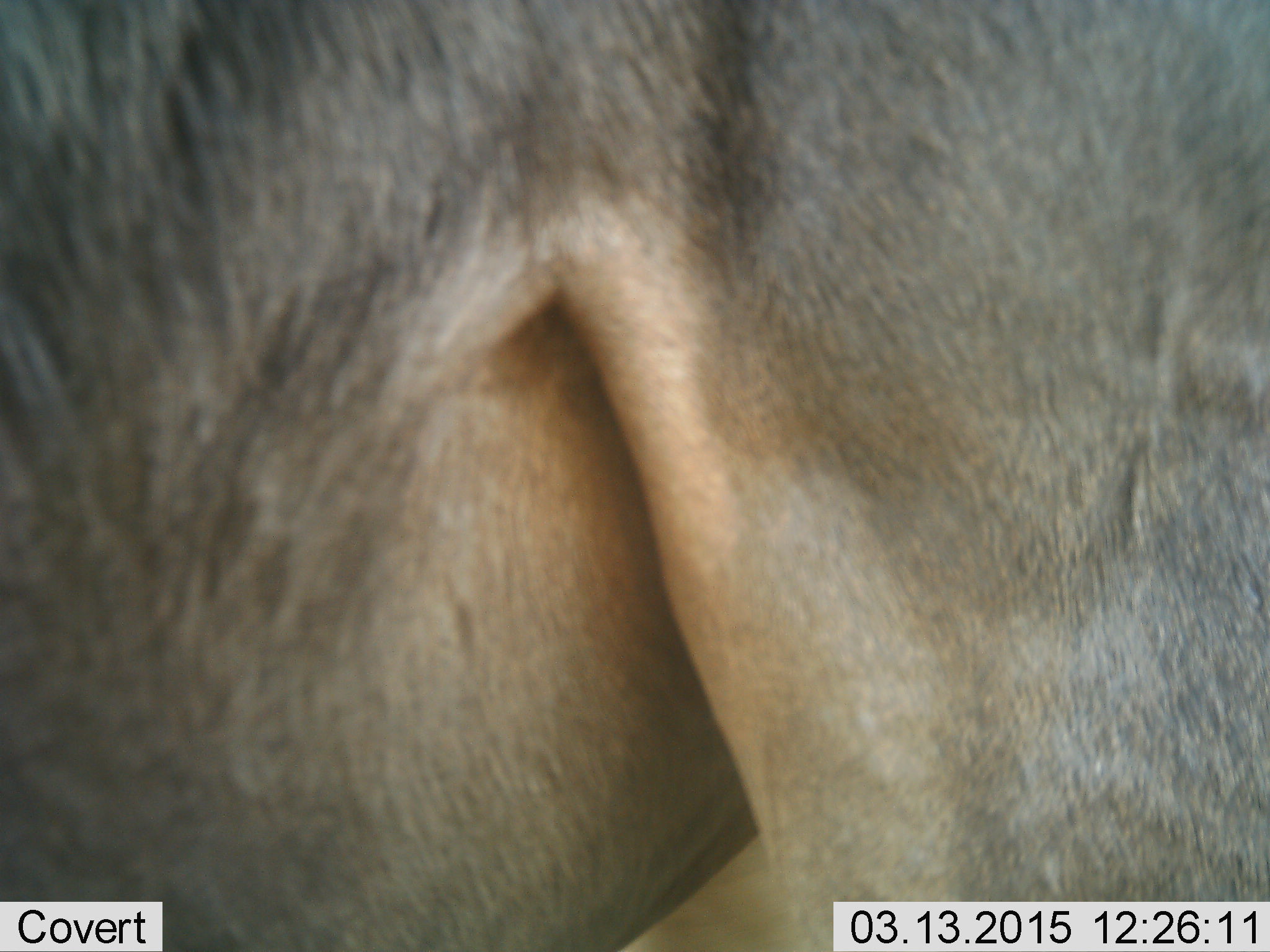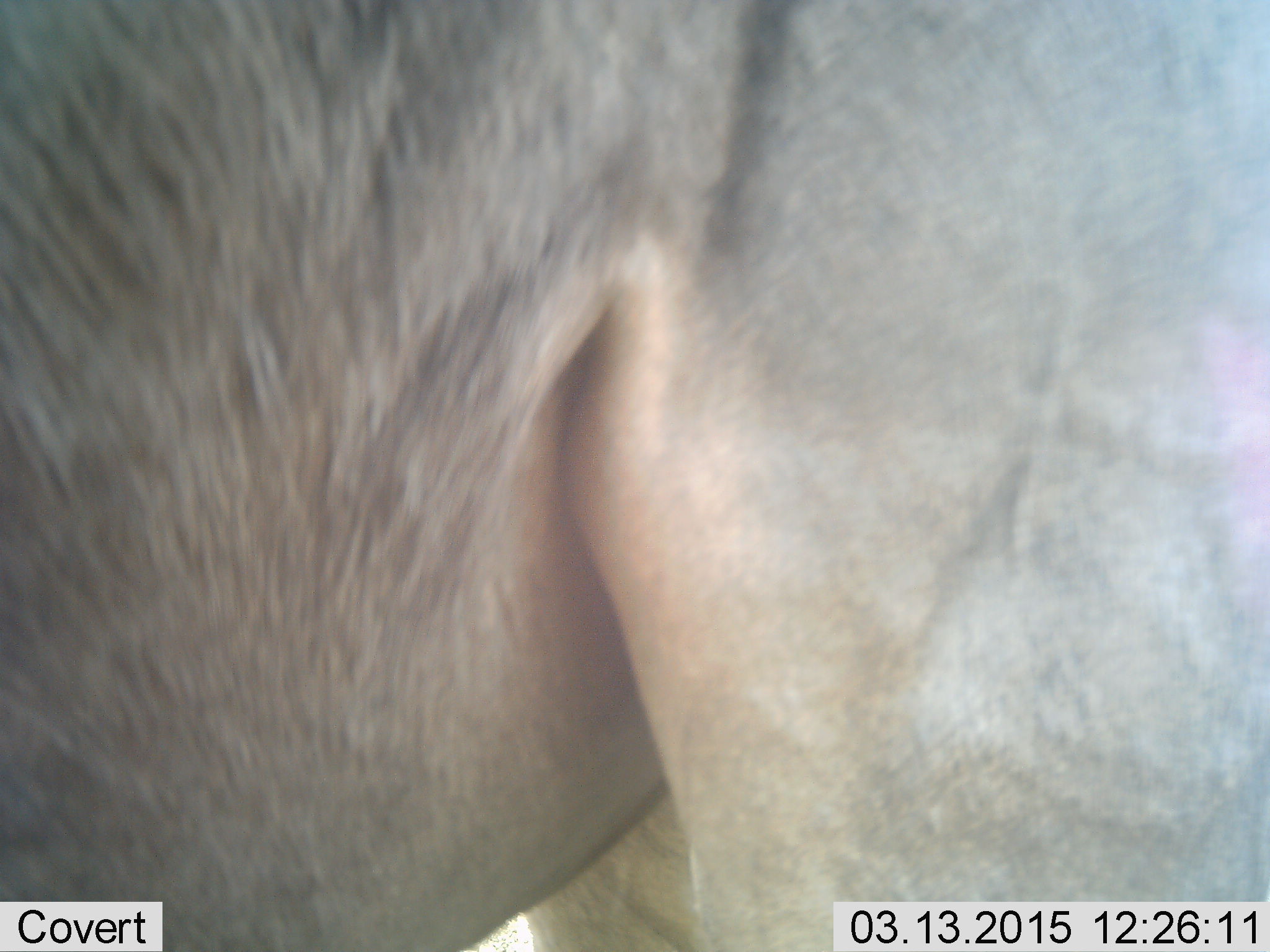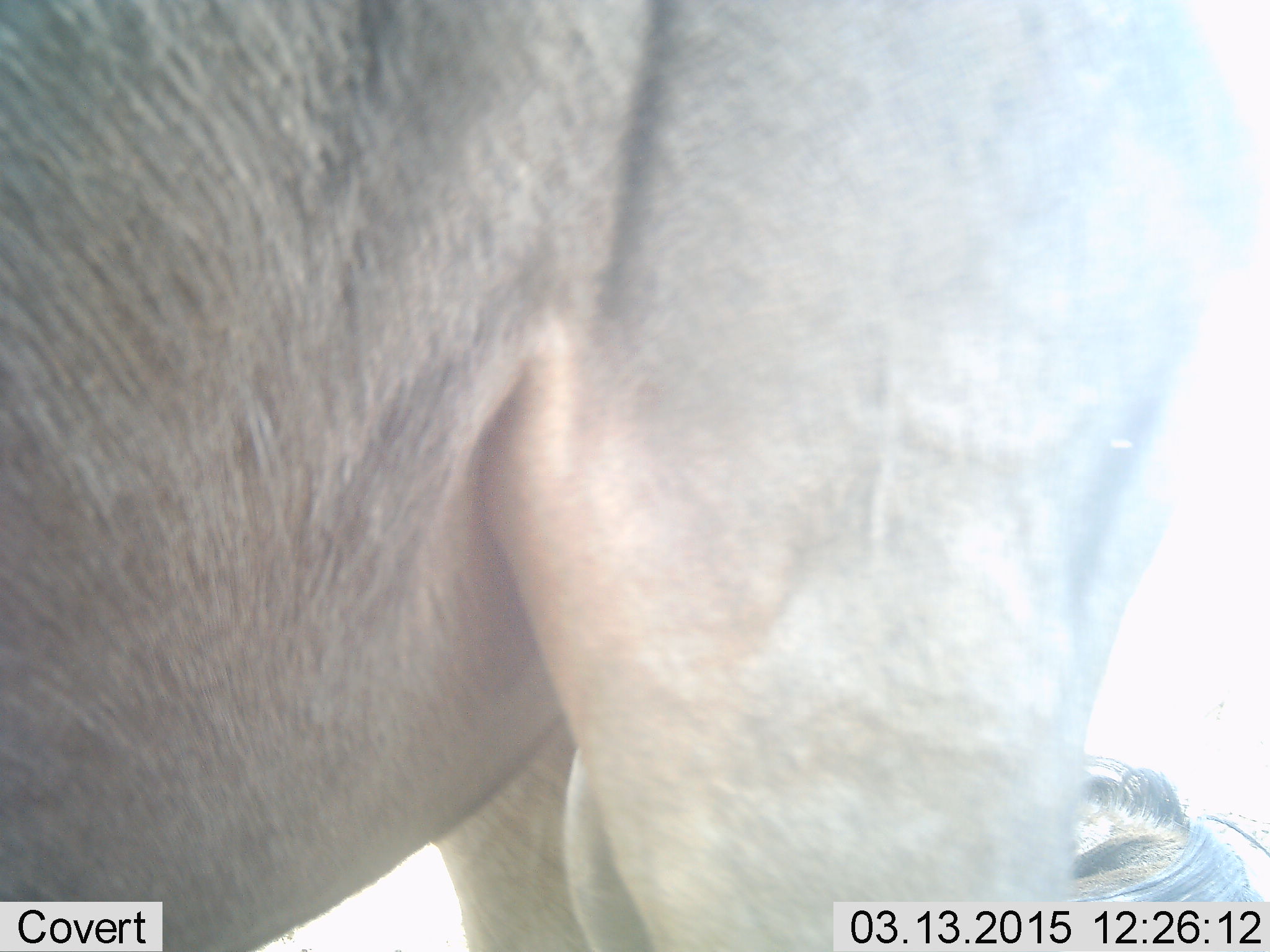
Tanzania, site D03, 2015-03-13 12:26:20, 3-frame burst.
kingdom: Animalia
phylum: Chordata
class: Mammalia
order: Artiodactyla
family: Bovidae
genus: Connochaetes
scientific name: Connochaetes taurinus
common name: blue wildebeest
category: wildebeest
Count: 1.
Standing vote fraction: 100%.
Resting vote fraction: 10%.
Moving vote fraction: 0%.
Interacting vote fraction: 0%.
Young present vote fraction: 0%.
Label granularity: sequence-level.